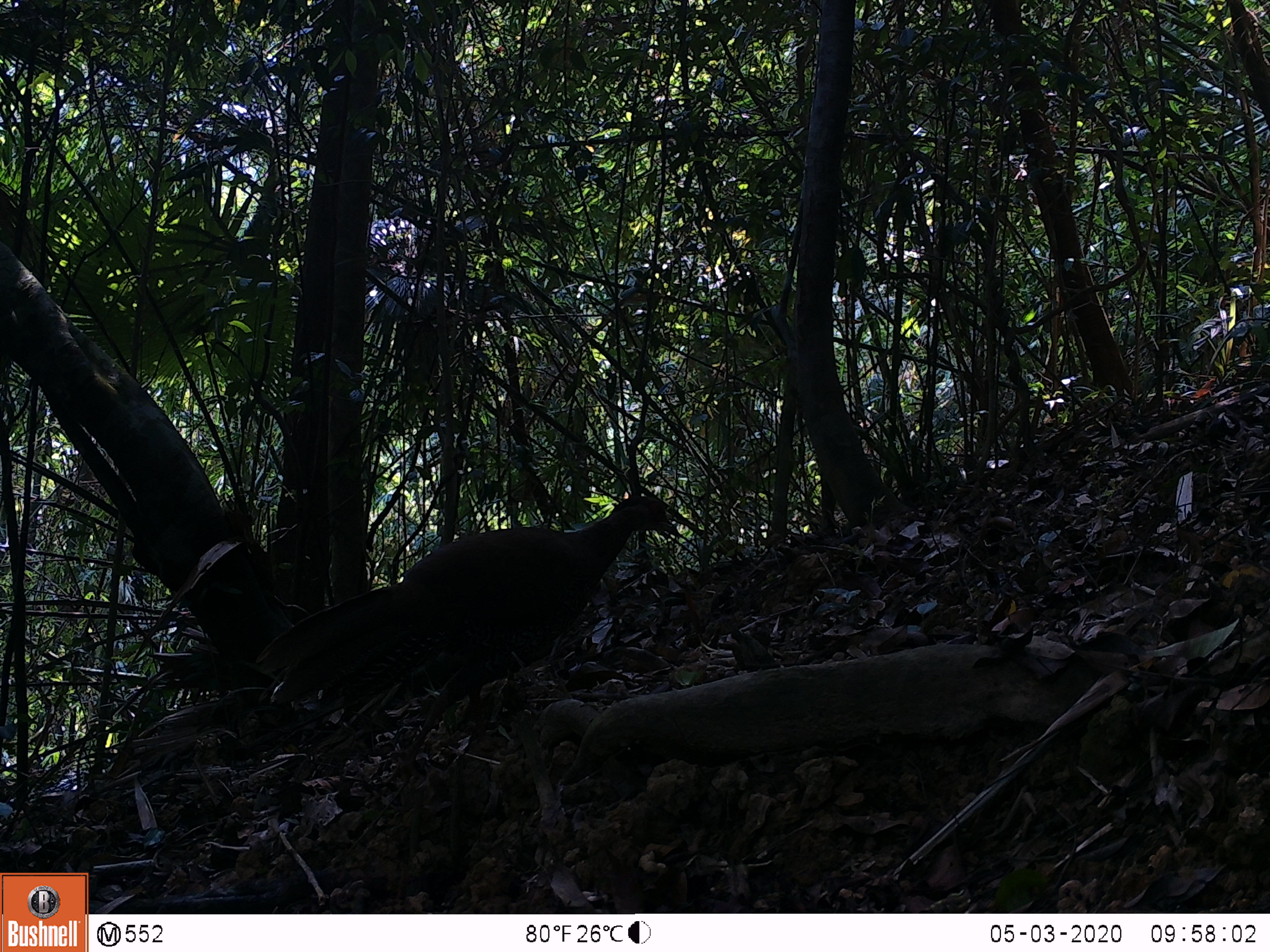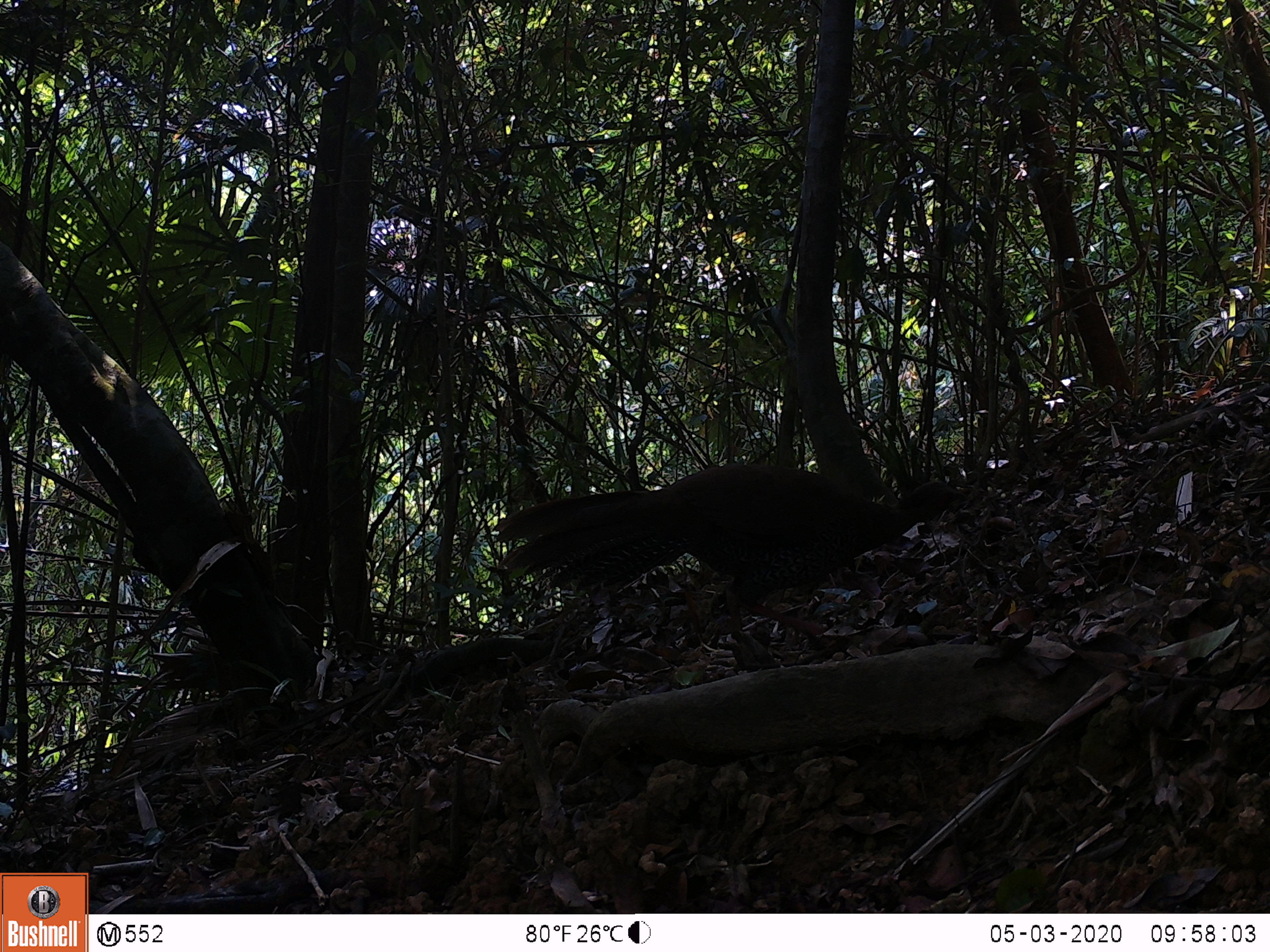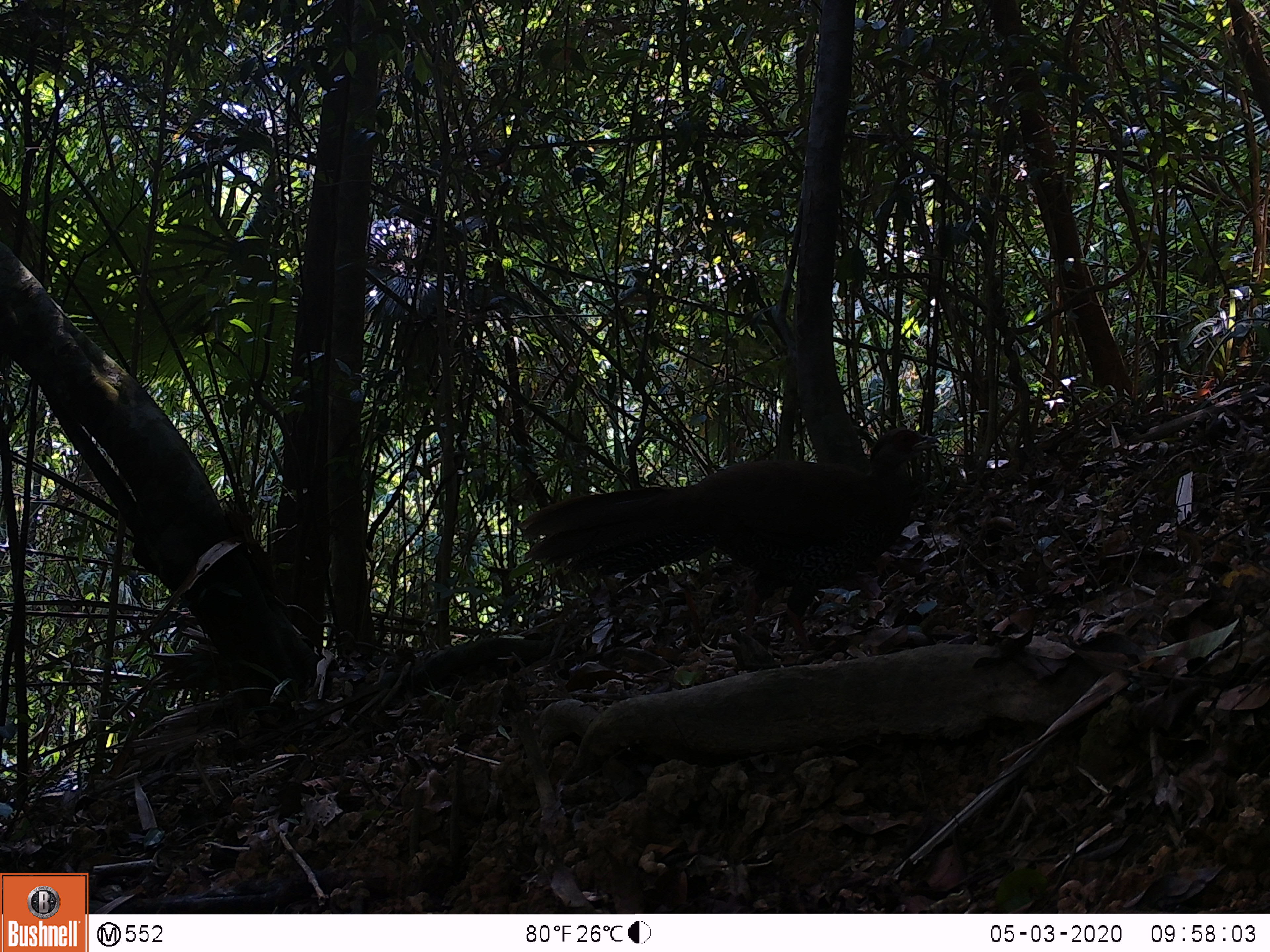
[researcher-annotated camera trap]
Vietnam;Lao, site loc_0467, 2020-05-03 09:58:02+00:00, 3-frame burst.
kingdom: Animalia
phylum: Chordata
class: Aves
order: Galliformes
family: Phasianidae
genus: Lophura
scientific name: Lophura nycthemera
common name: silver pheasant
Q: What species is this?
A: Silver pheasant (Lophura nycthemera).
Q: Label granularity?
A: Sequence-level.